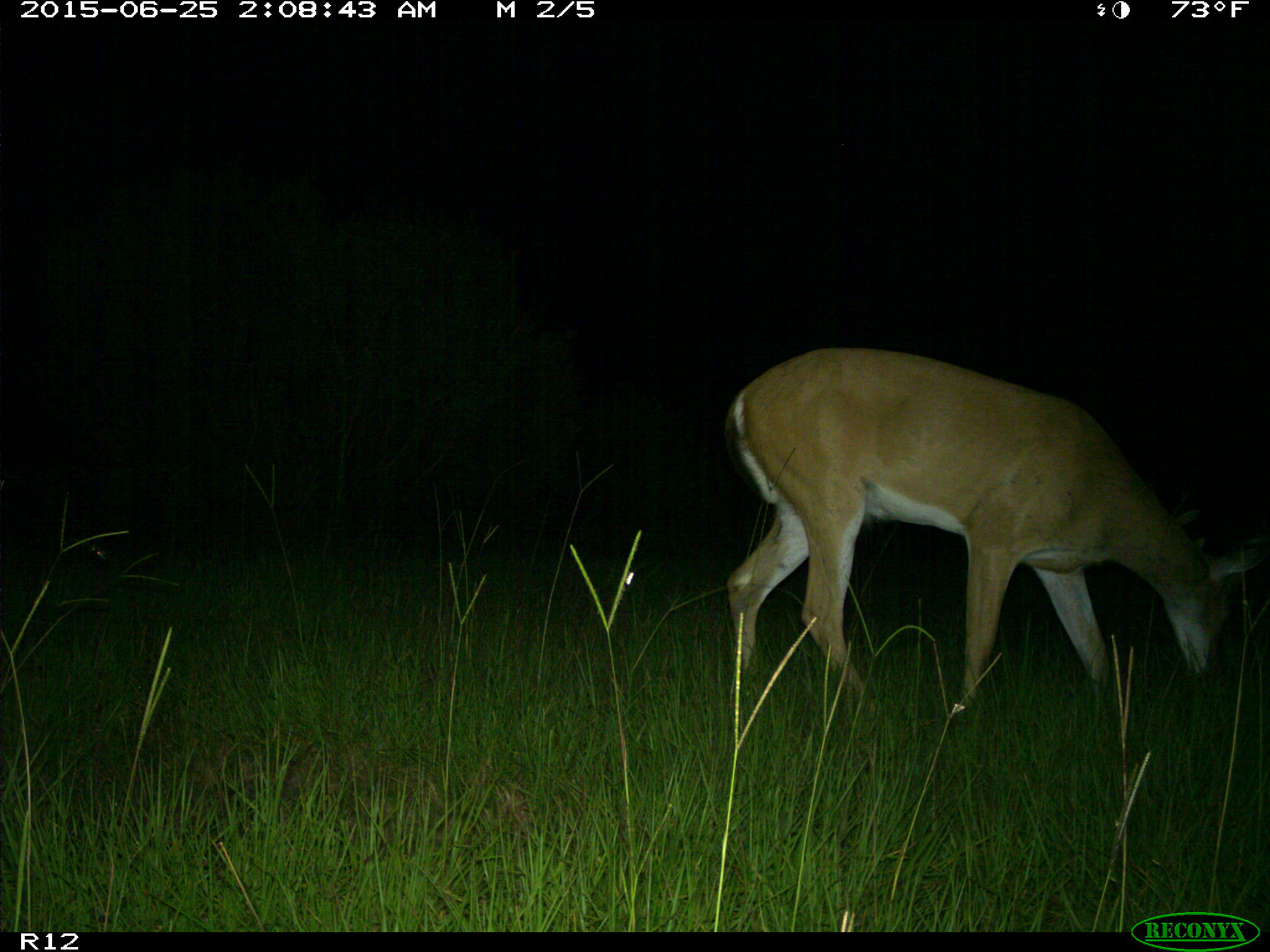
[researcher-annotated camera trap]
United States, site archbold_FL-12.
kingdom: Animalia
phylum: Chordata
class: Mammalia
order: Artiodactyla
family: Cervidae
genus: Odocoileus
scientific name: Odocoileus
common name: deer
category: unidentified deer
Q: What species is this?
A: Unidentified deer (deer) (Odocoileus).